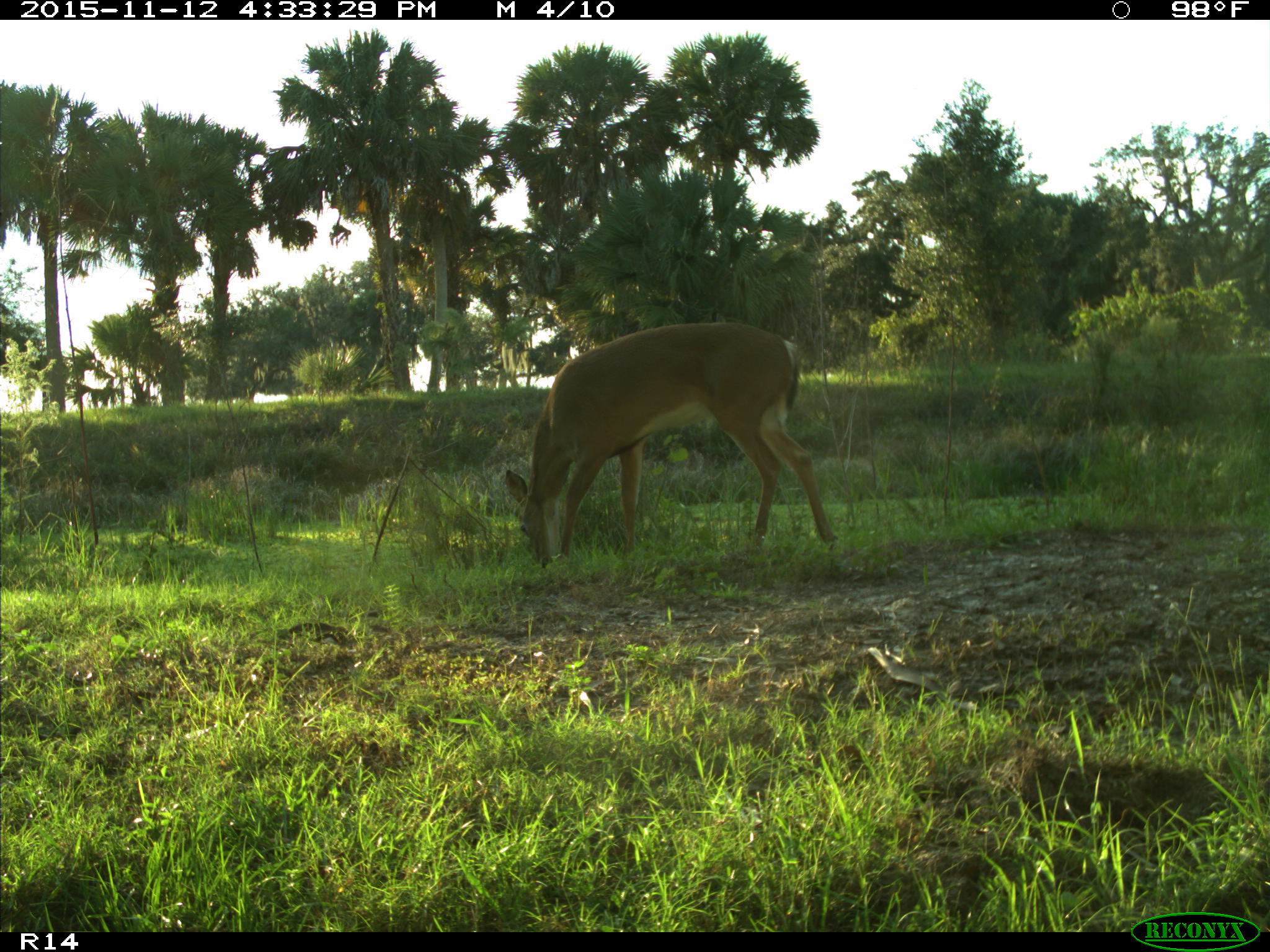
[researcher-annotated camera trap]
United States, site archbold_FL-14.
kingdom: Animalia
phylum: Chordata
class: Mammalia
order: Artiodactyla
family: Cervidae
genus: Odocoileus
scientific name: Odocoileus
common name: deer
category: unidentified deer